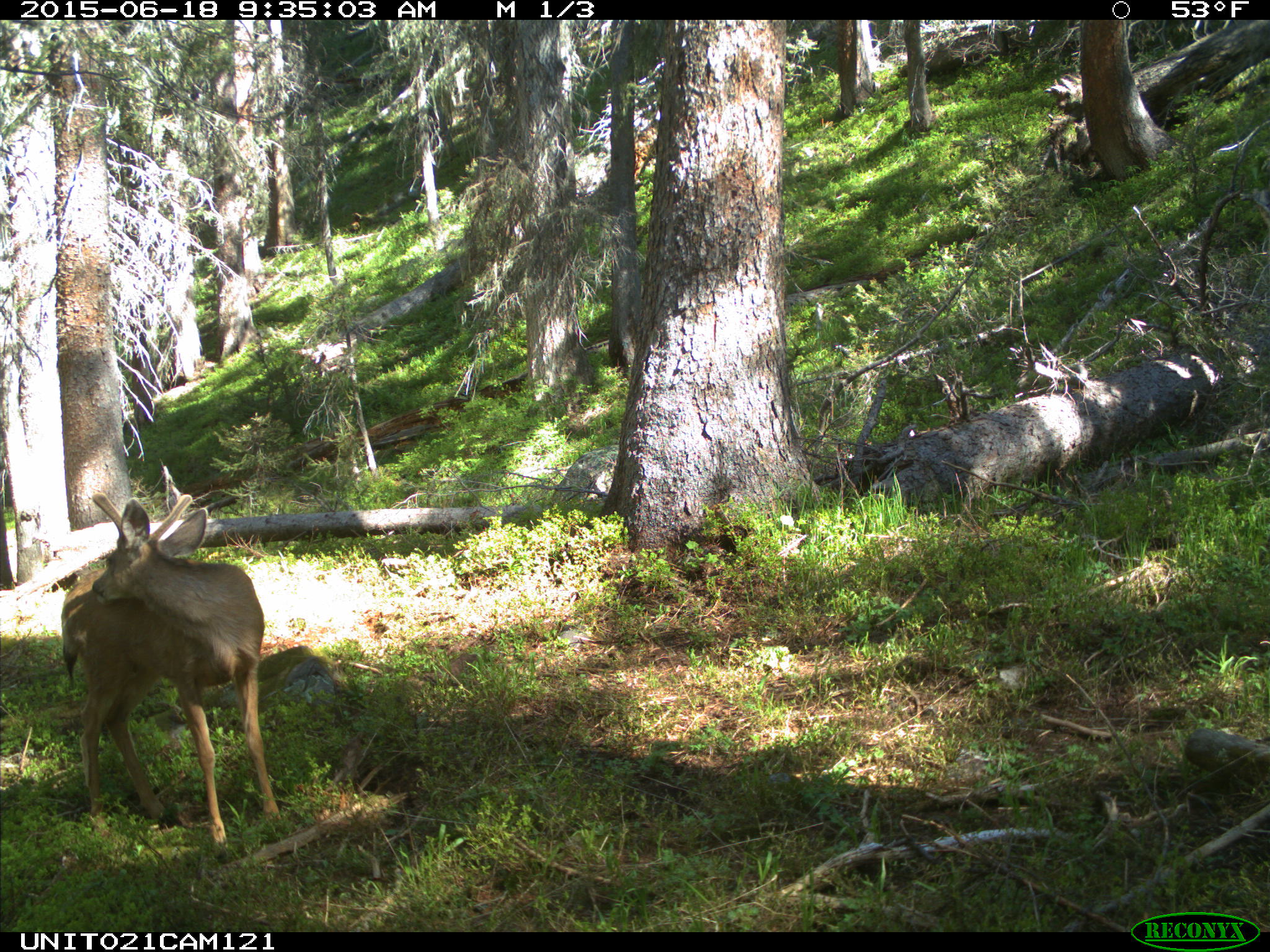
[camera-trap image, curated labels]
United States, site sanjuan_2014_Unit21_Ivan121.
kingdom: Animalia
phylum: Chordata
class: Mammalia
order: Artiodactyla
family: Cervidae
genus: Odocoileus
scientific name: Odocoileus hemionus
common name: mule deer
Odocoileus hemionus (mule deer).